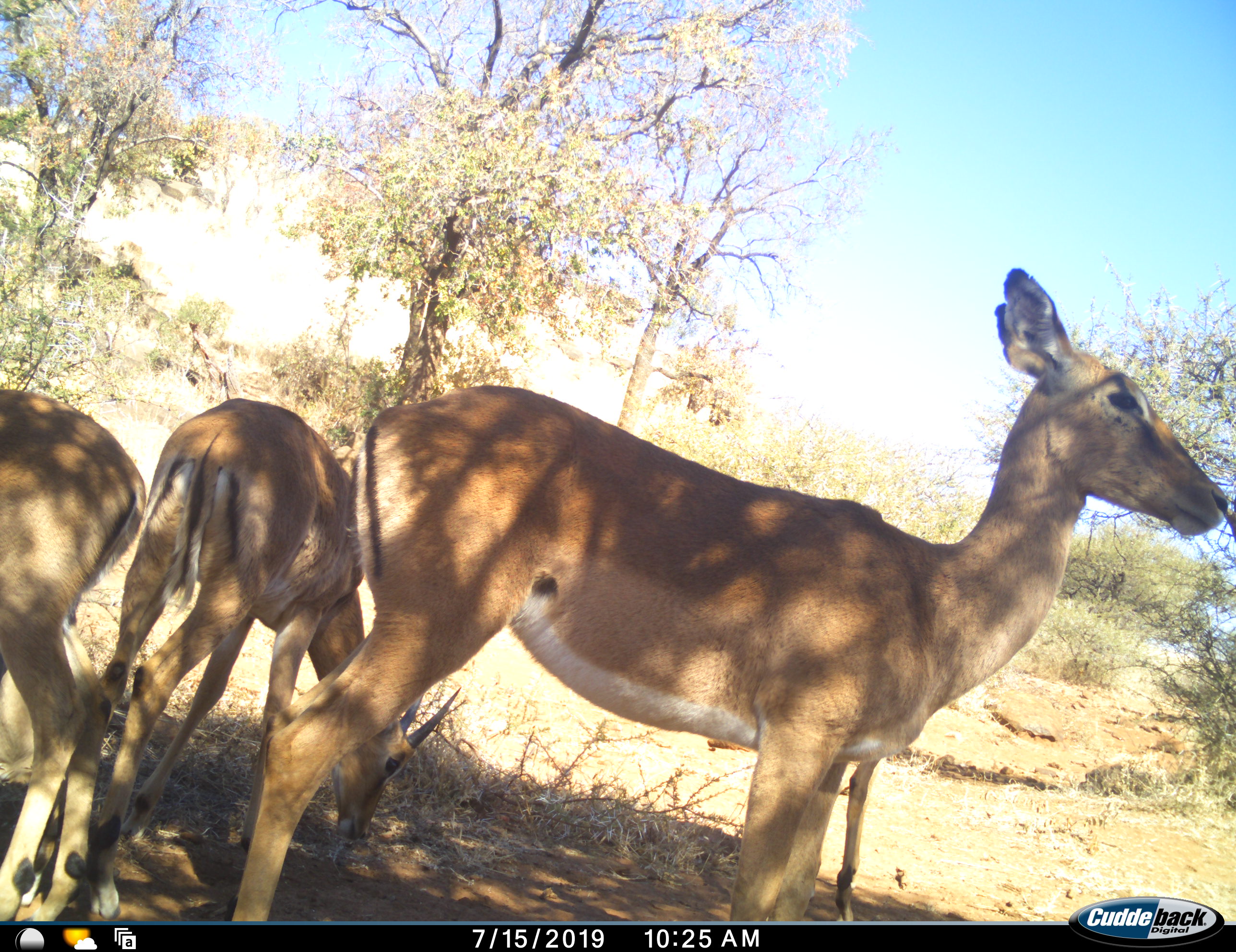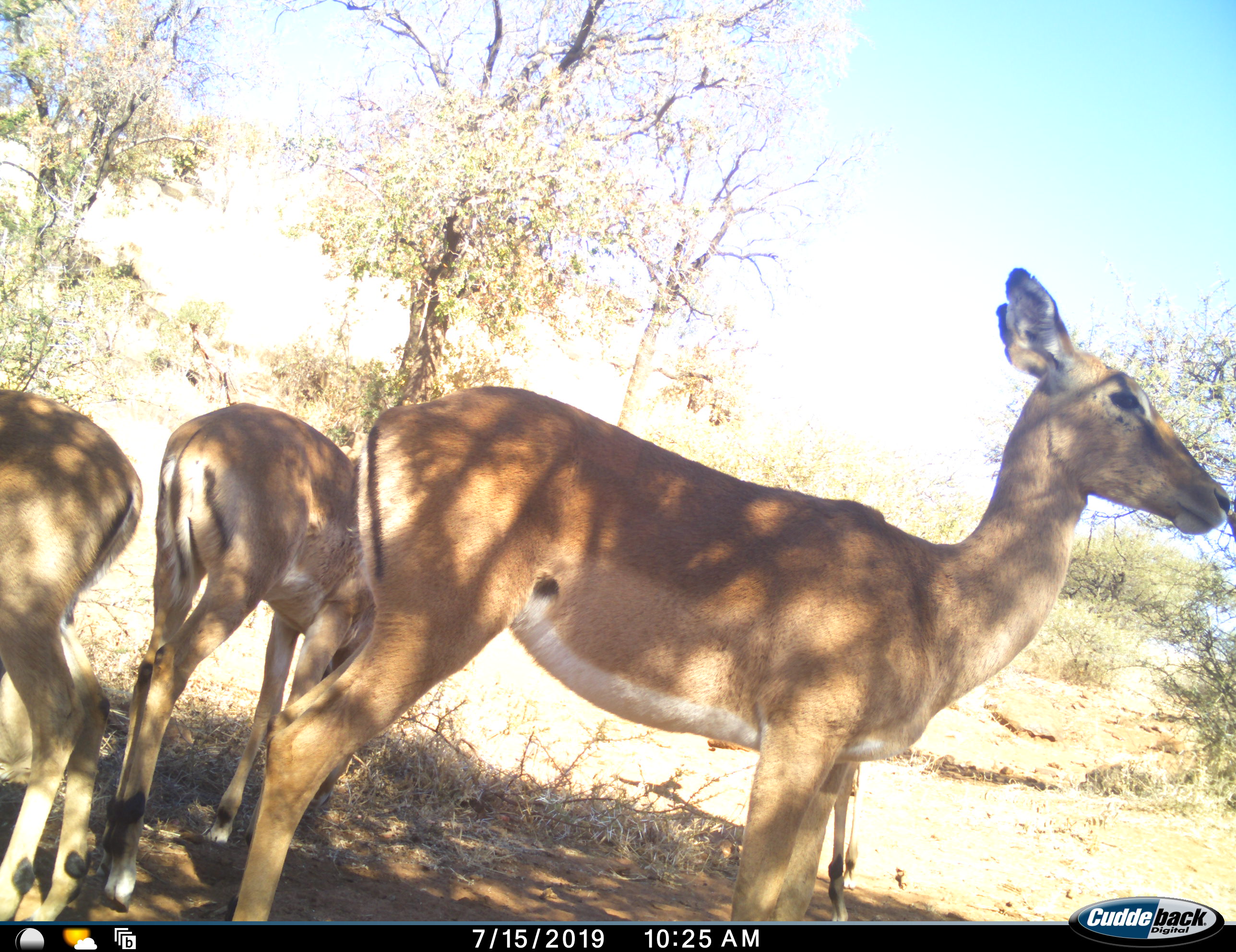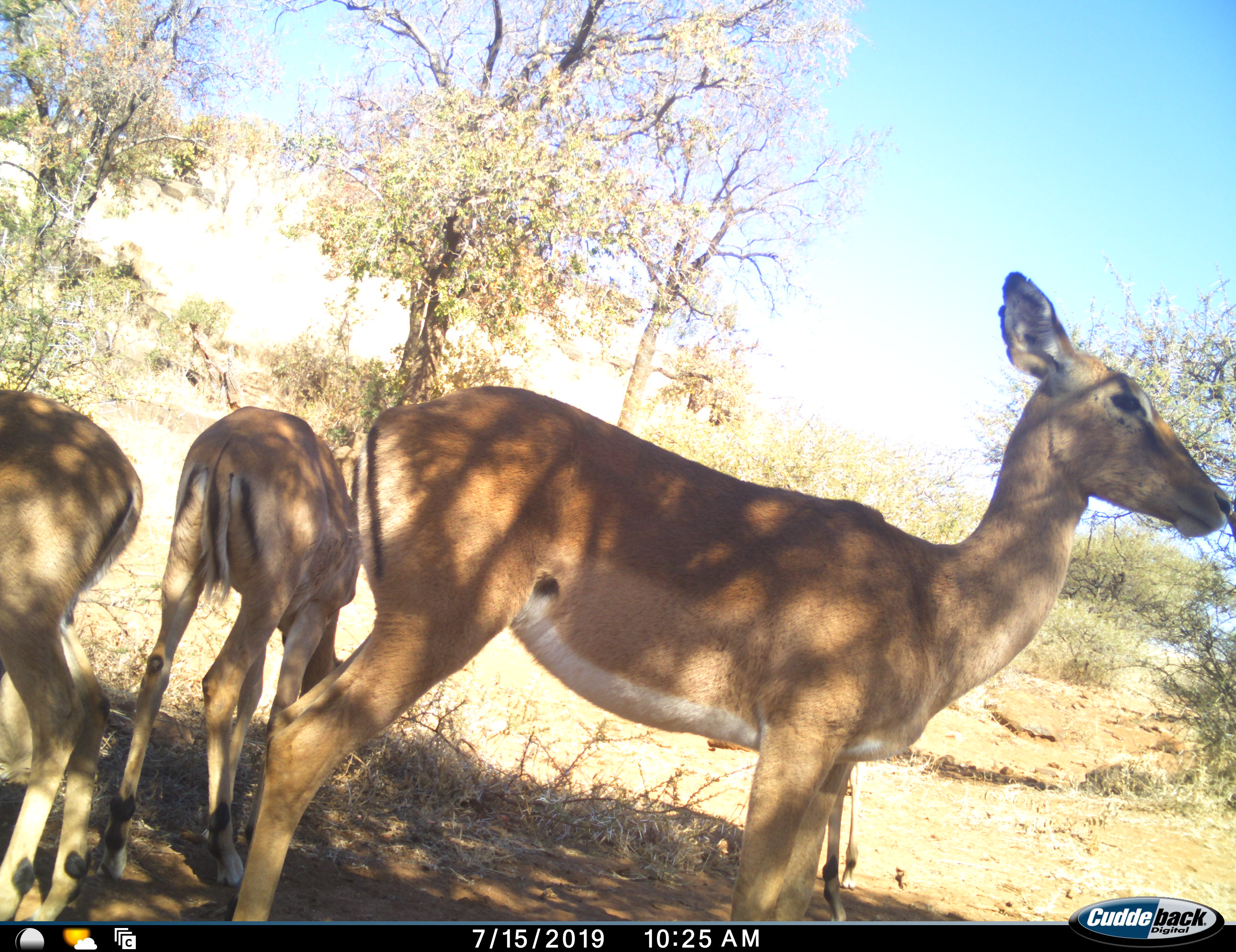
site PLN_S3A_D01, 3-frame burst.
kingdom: Animalia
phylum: Chordata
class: Mammalia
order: Artiodactyla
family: Bovidae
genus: Aepyceros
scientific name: Aepyceros melampus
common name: impala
Impala (Aepyceros melampus), count 4. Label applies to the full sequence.